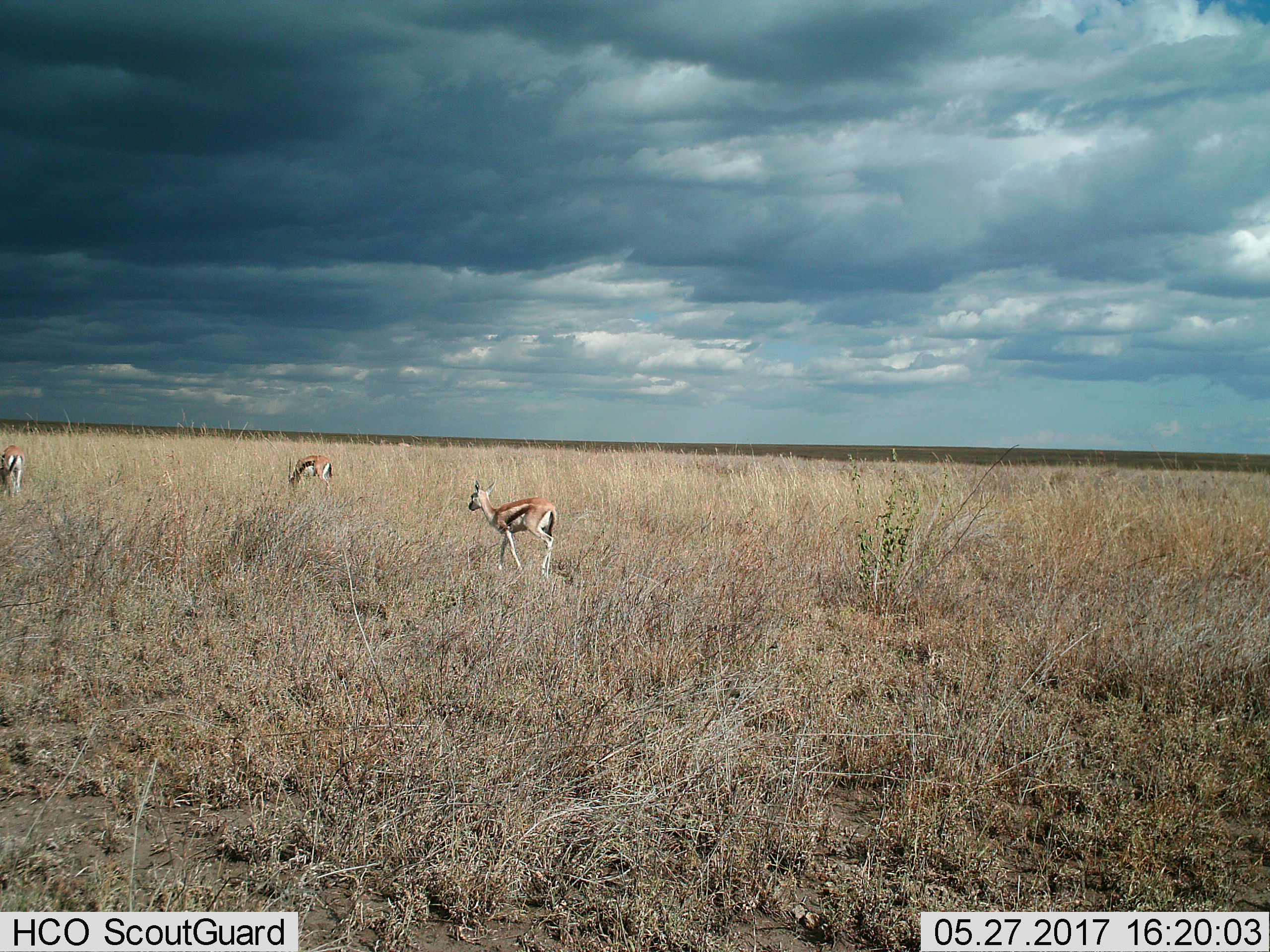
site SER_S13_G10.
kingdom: Animalia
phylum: Chordata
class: Mammalia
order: Artiodactyla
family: Bovidae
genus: Eudorcas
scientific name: Eudorcas thomsonii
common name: thomson's gazelle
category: gazellethomsons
Gazellethomsons (thomson's gazelle) (Eudorcas thomsonii), count 3. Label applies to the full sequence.